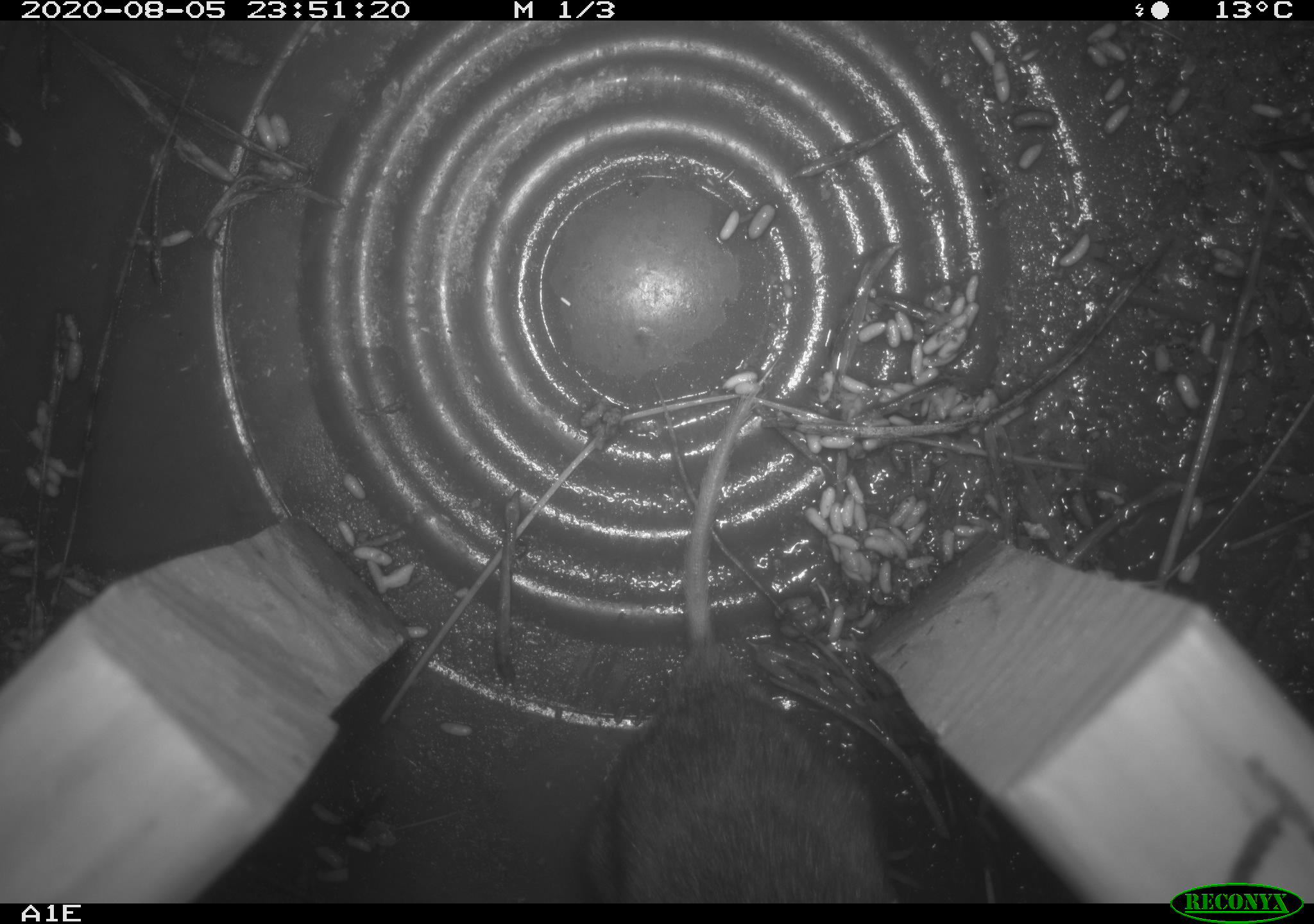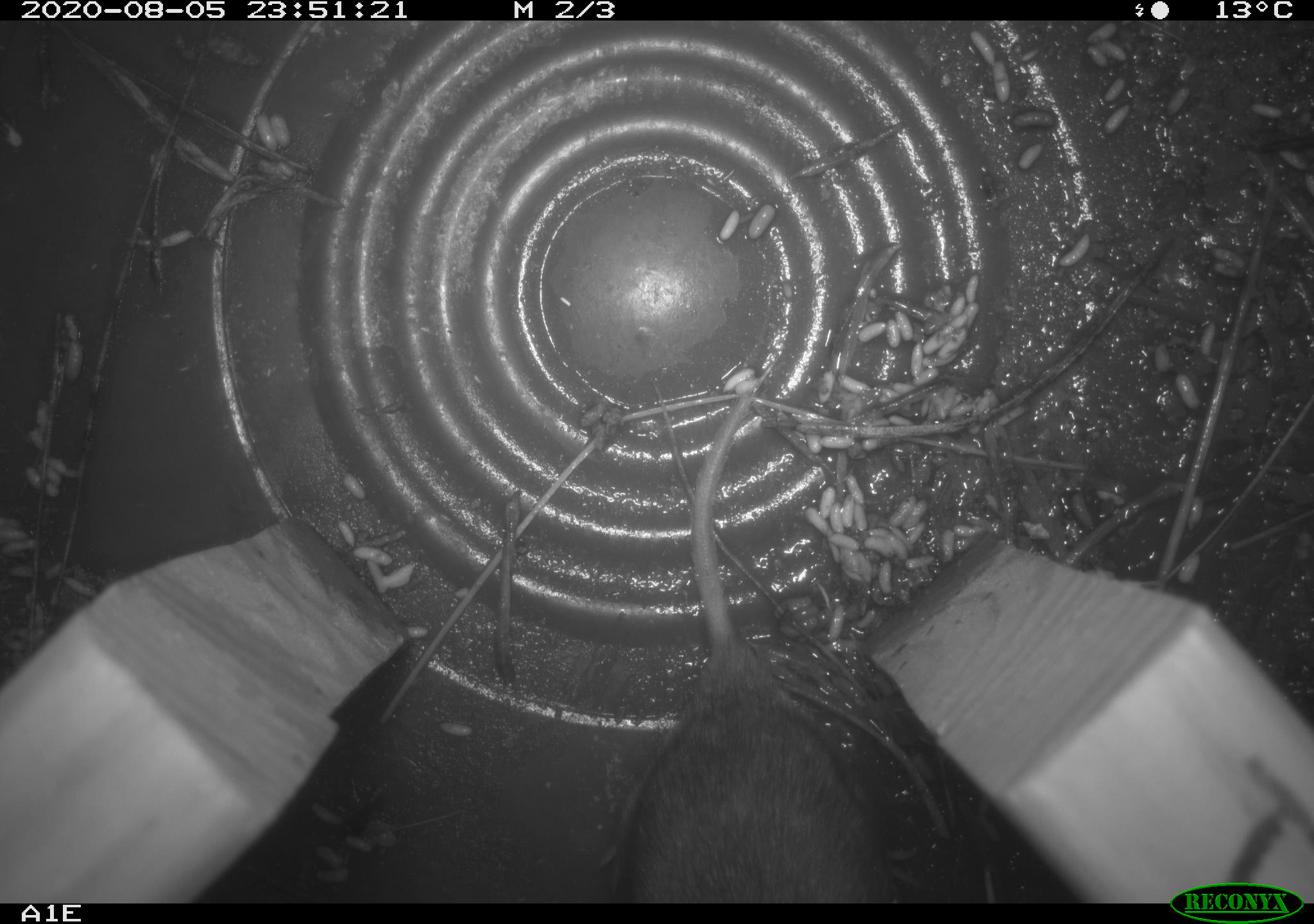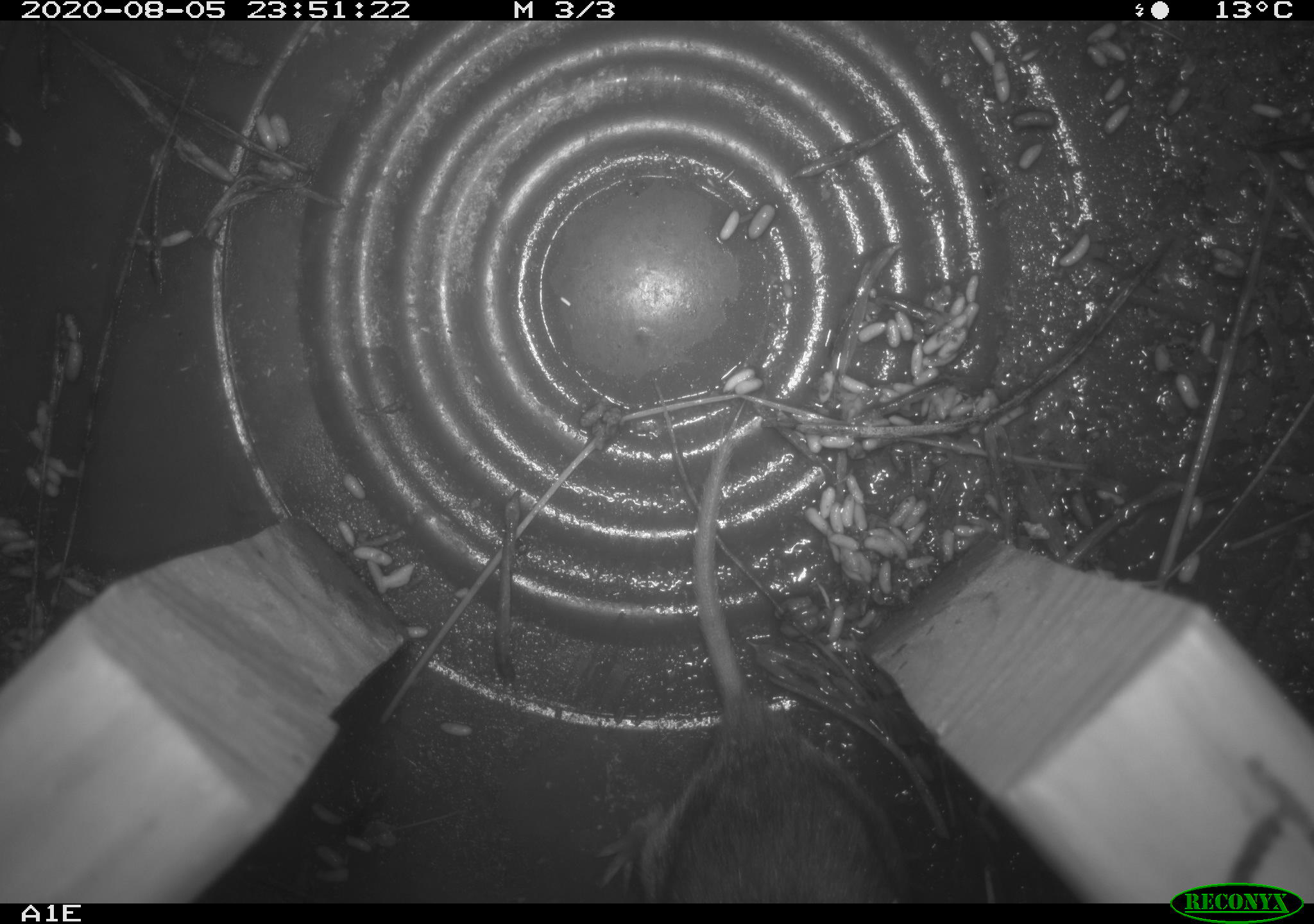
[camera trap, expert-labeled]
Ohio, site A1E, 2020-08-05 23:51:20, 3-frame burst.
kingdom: Animalia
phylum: Chordata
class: Mammalia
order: Rodentia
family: Cricetidae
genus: Microtus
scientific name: Microtus pennsylvanicus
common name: meadow vole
Meadow vole (Microtus pennsylvanicus).